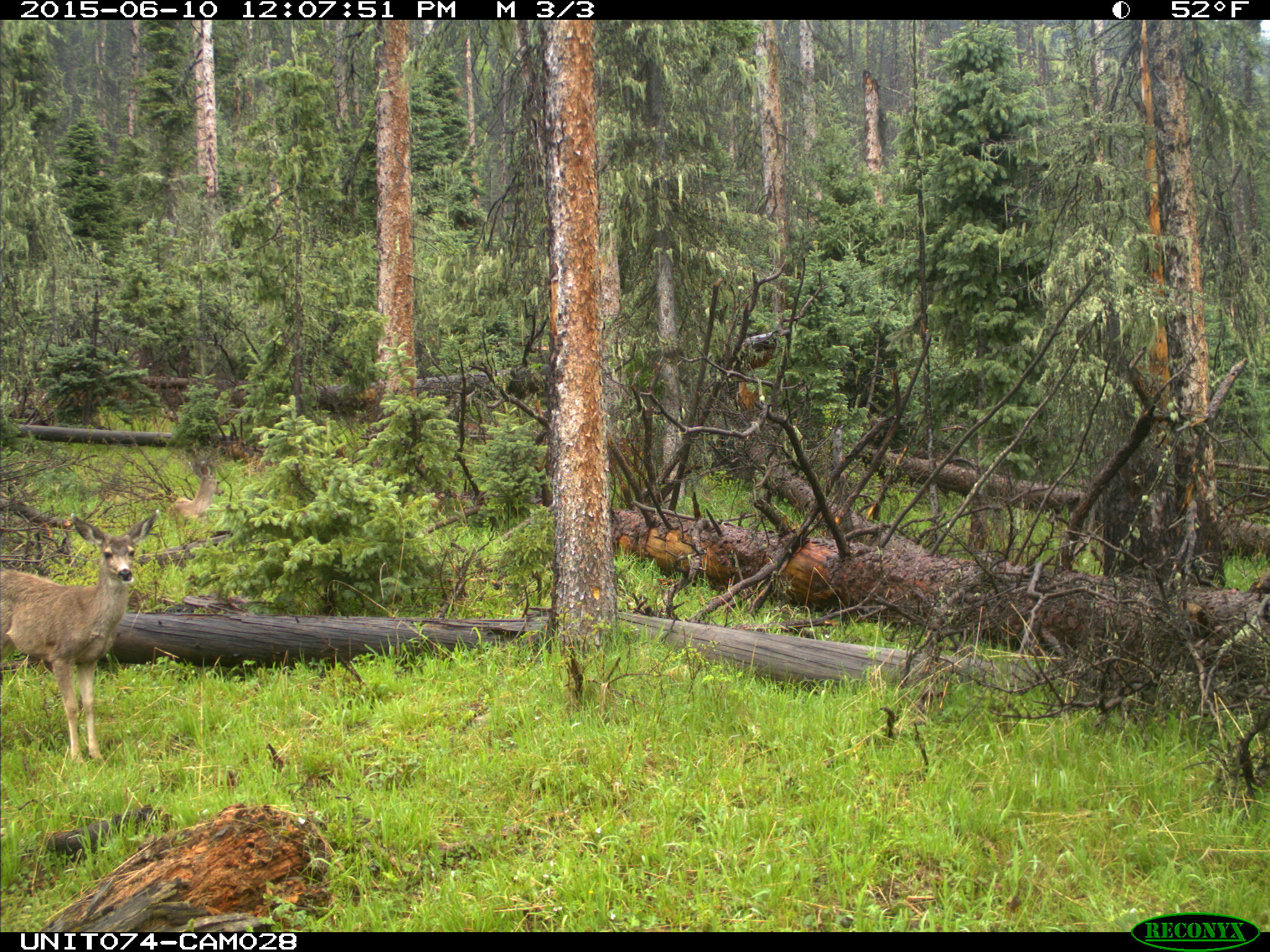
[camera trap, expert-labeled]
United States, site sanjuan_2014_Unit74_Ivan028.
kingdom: Animalia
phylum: Chordata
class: Mammalia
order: Artiodactyla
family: Cervidae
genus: Odocoileus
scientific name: Odocoileus hemionus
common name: mule deer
Odocoileus hemionus (mule deer).